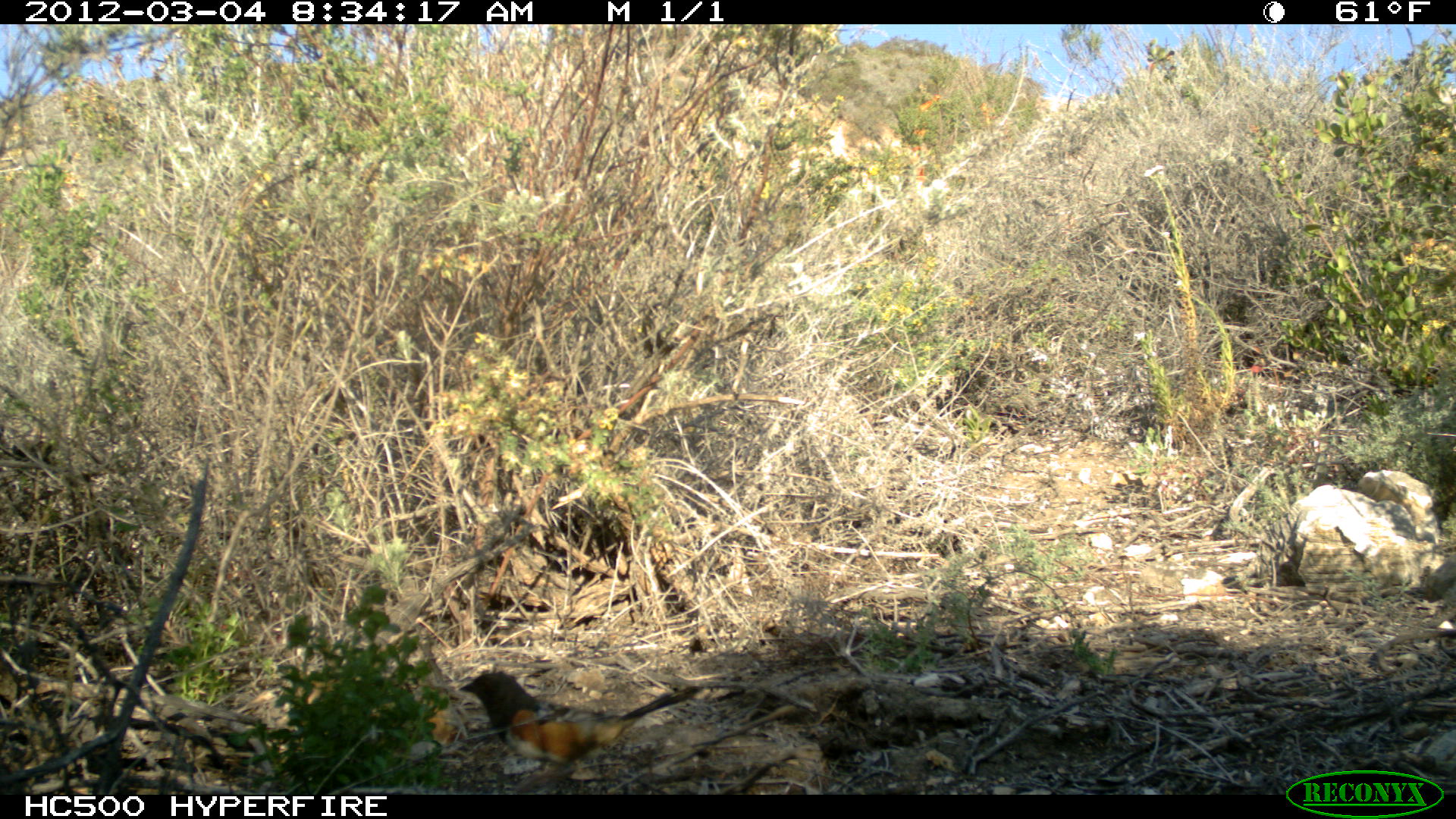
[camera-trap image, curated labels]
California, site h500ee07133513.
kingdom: Animalia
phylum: Chordata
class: Aves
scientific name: Aves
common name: bird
Bird (Aves).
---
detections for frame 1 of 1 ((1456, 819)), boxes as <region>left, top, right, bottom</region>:
bird: <region>458, 672, 703, 795</region>